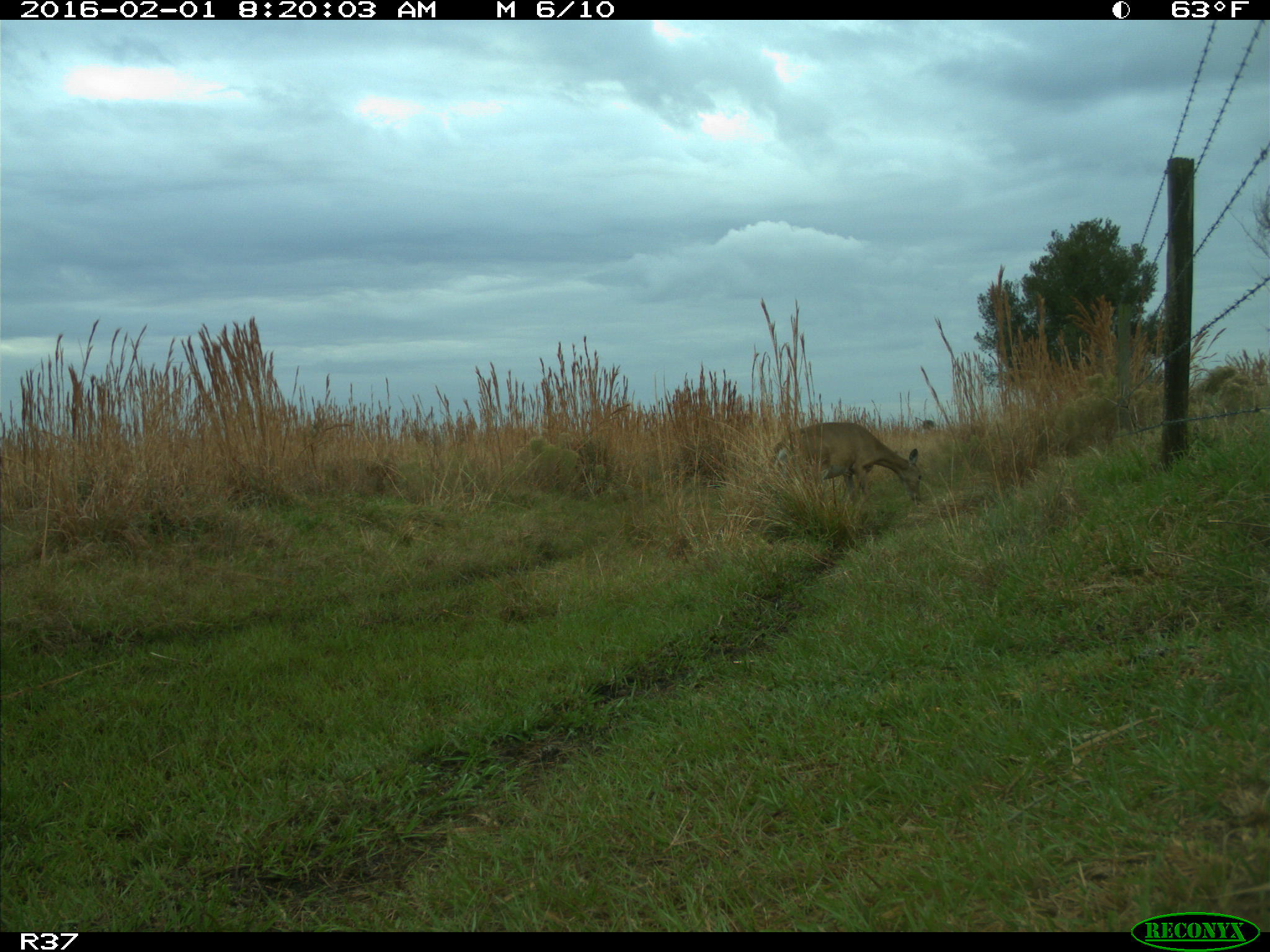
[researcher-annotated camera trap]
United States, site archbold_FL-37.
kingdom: Animalia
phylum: Chordata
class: Mammalia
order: Artiodactyla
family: Cervidae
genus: Odocoileus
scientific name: Odocoileus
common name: deer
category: unidentified deer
Unidentified deer (deer) (Odocoileus).